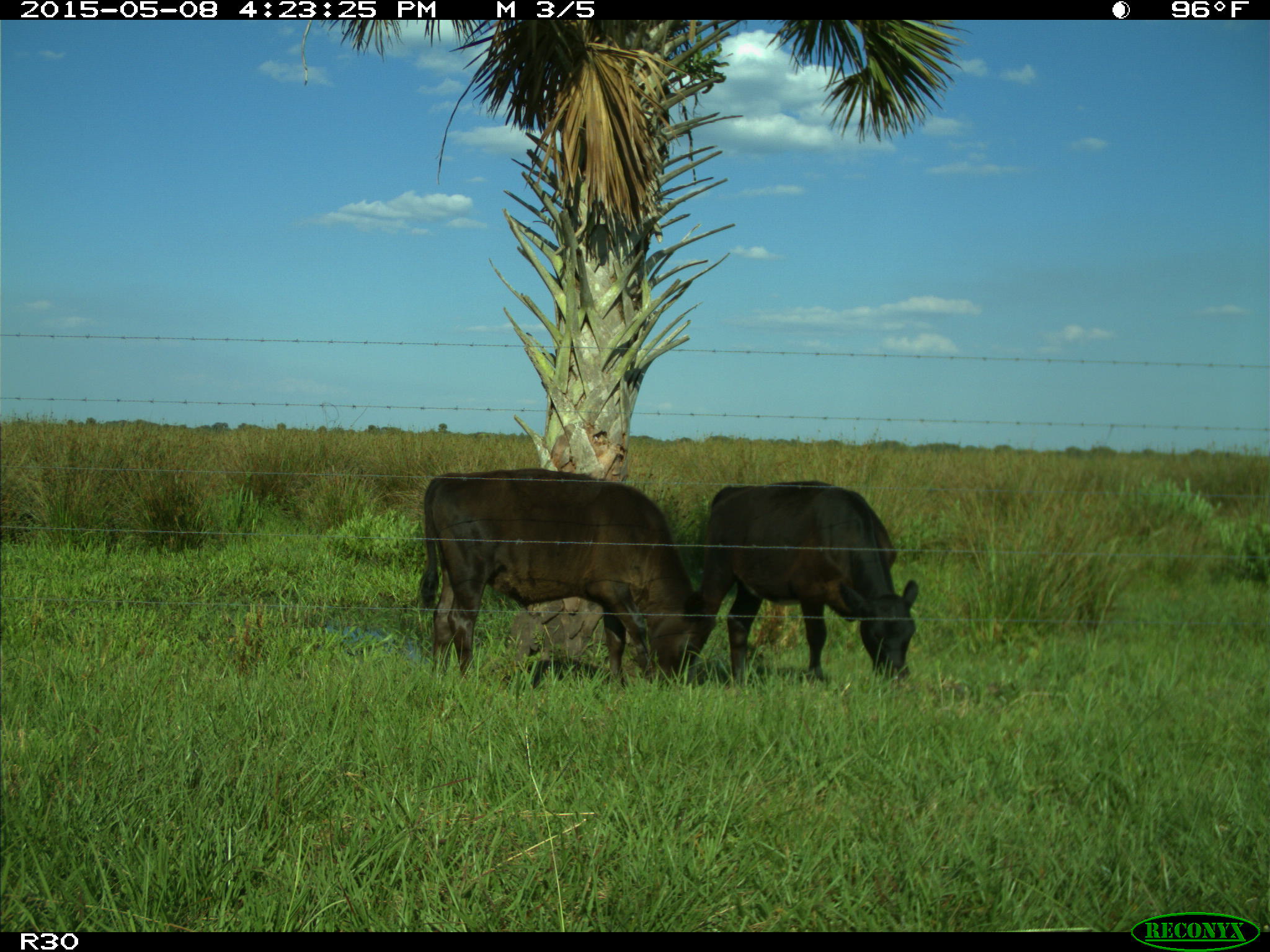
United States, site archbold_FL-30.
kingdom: Animalia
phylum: Chordata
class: Mammalia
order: Artiodactyla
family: Bovidae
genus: Bos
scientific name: Bos taurus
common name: domestic cow